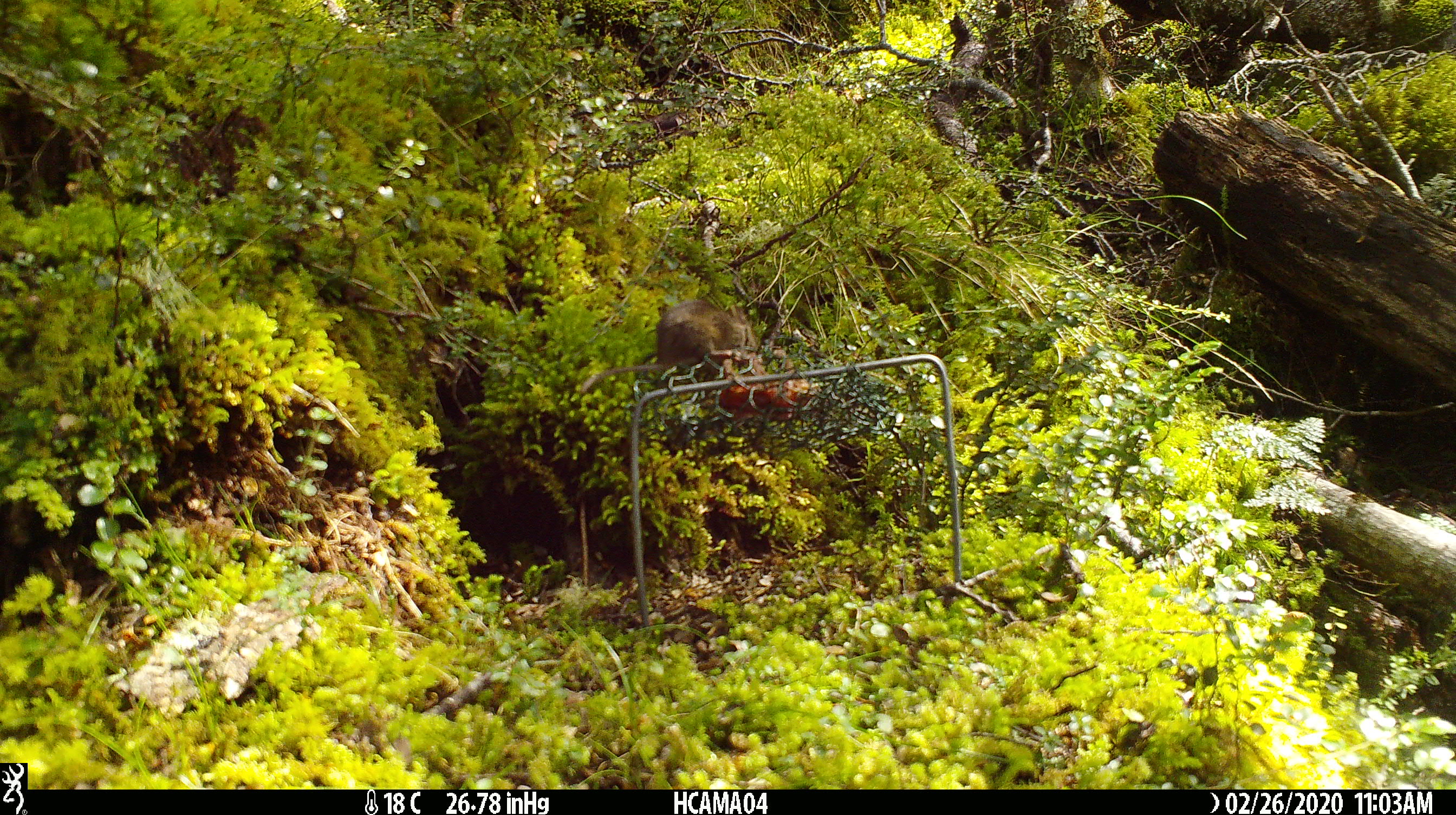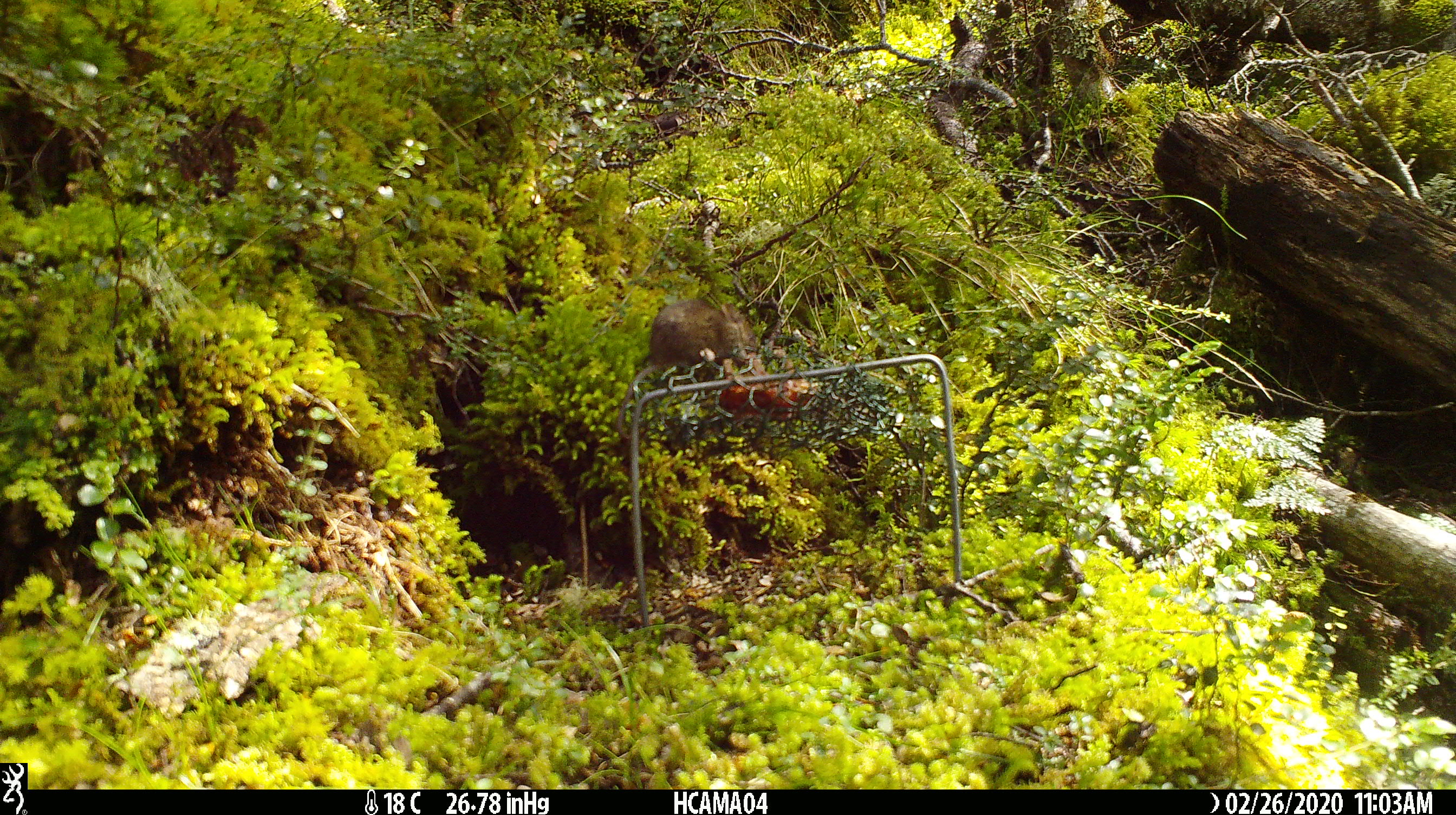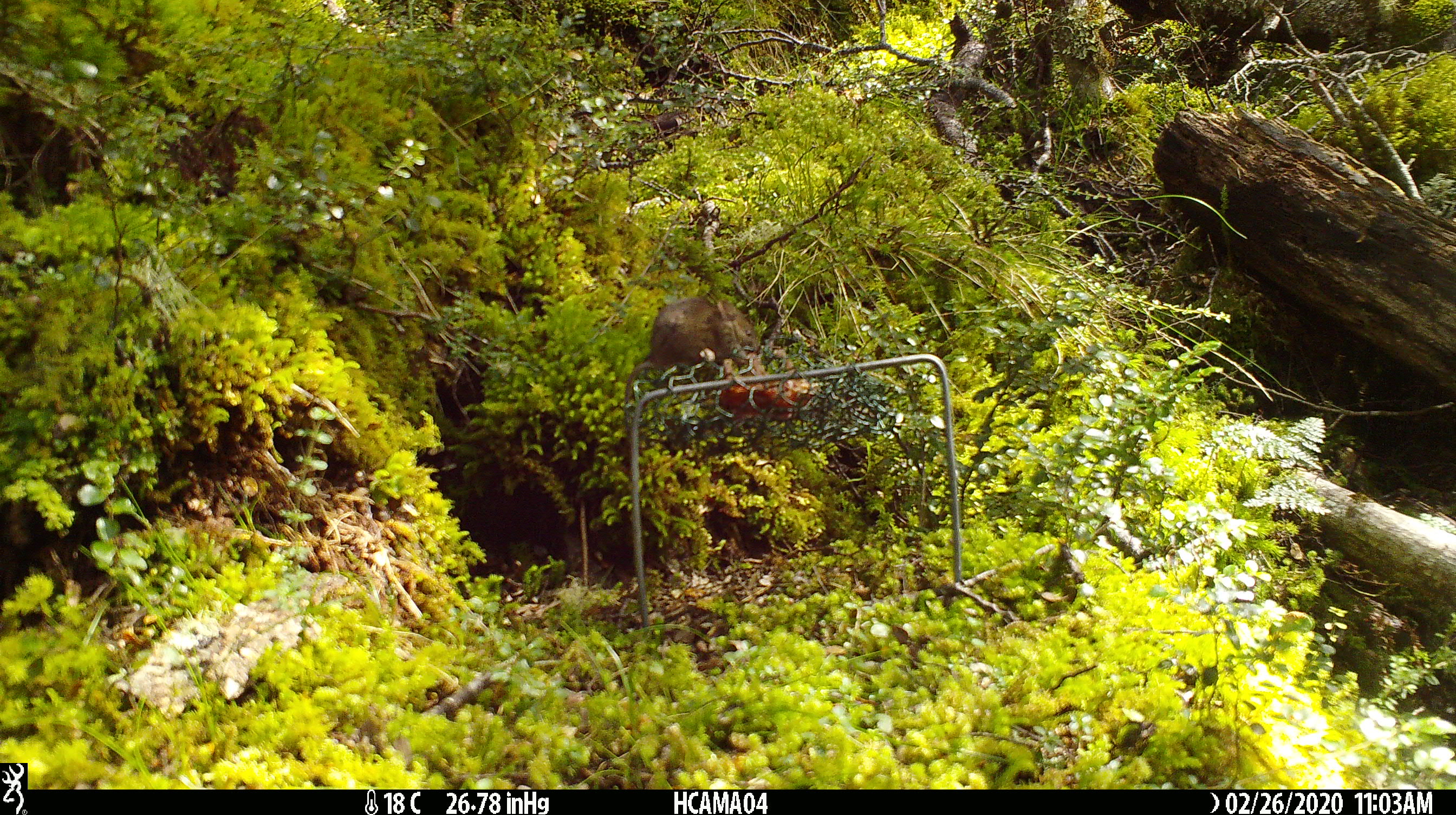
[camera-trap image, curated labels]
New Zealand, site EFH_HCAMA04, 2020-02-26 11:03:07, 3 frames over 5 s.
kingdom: Animalia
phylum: Chordata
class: Mammalia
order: Rodentia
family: Muridae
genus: Mus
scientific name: Mus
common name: mouse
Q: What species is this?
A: Mouse (Mus).